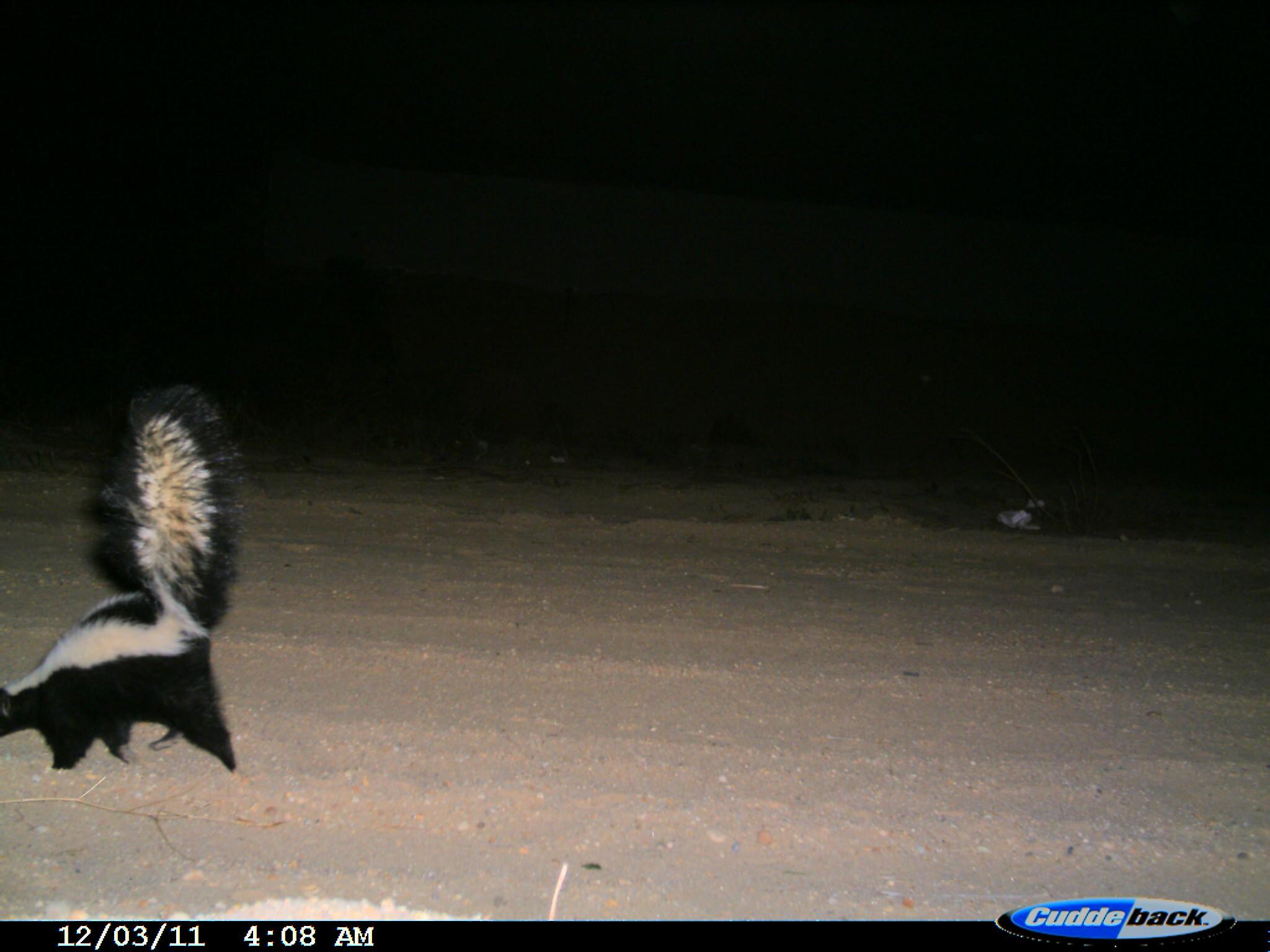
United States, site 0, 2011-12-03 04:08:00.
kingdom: Animalia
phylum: Chordata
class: Mammalia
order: Carnivora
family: Mephitidae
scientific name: Mephitidae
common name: skunk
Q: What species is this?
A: Skunk (Mephitidae).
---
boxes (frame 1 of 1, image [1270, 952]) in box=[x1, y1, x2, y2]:
skunk: box=[3, 374, 257, 782]